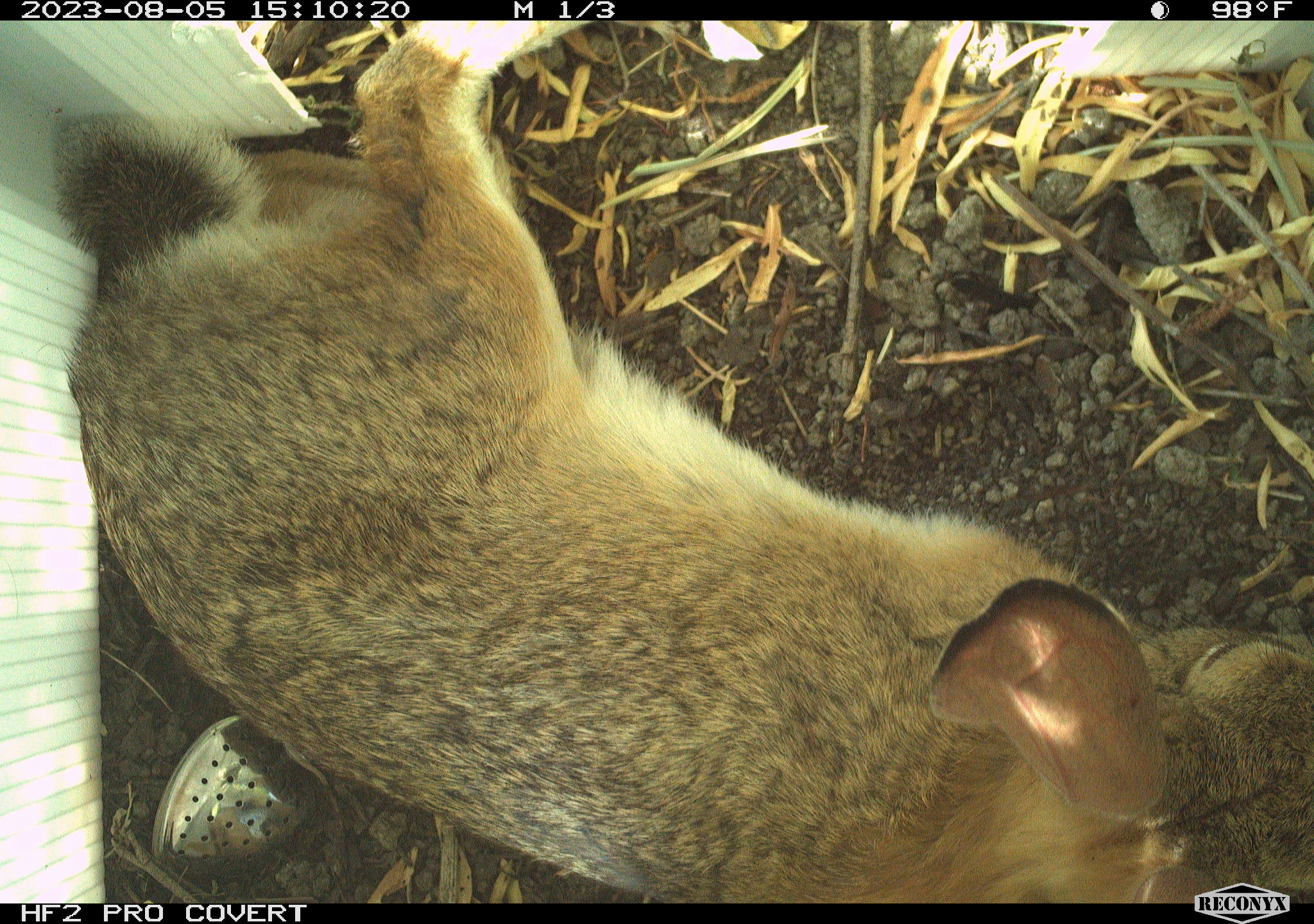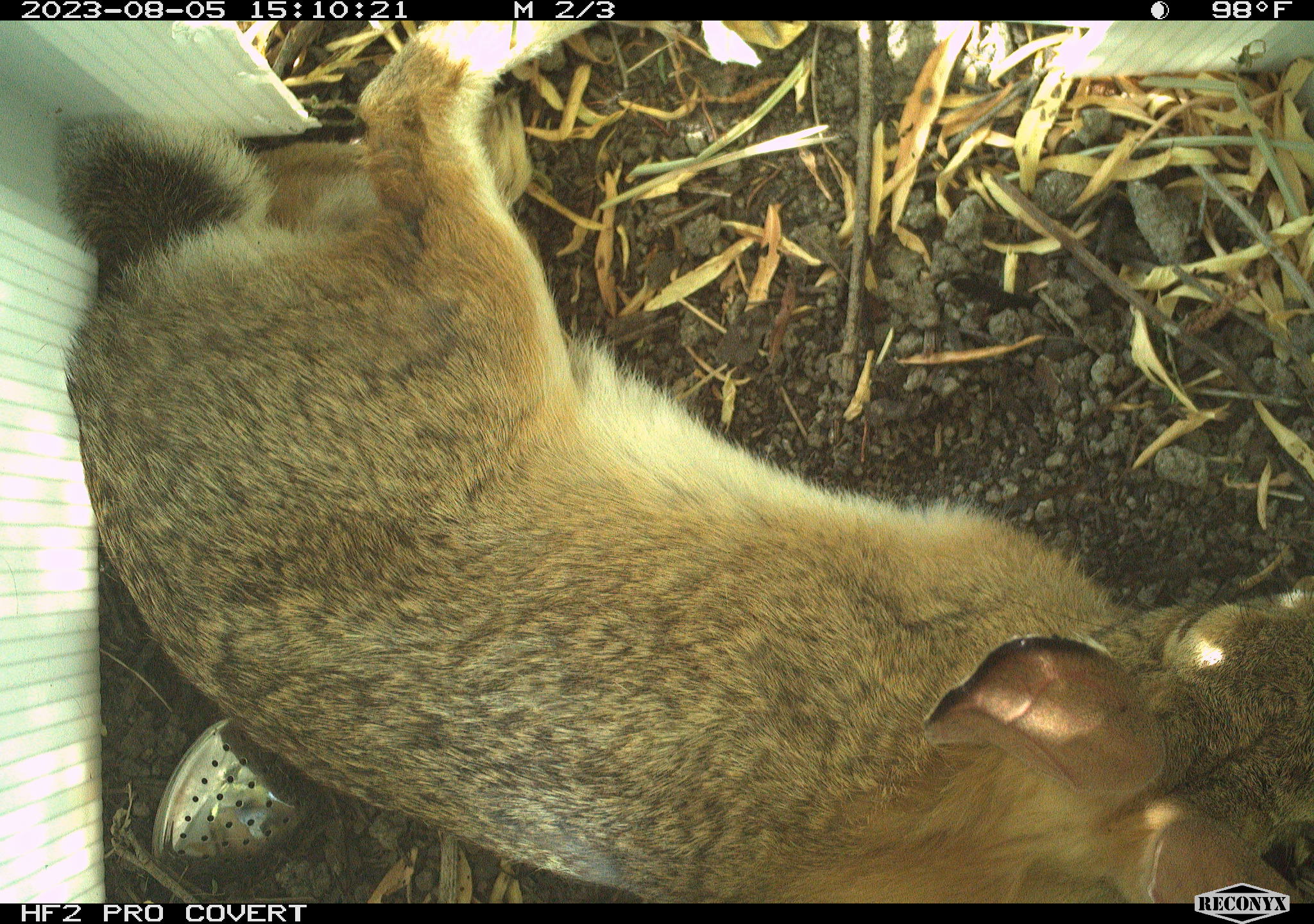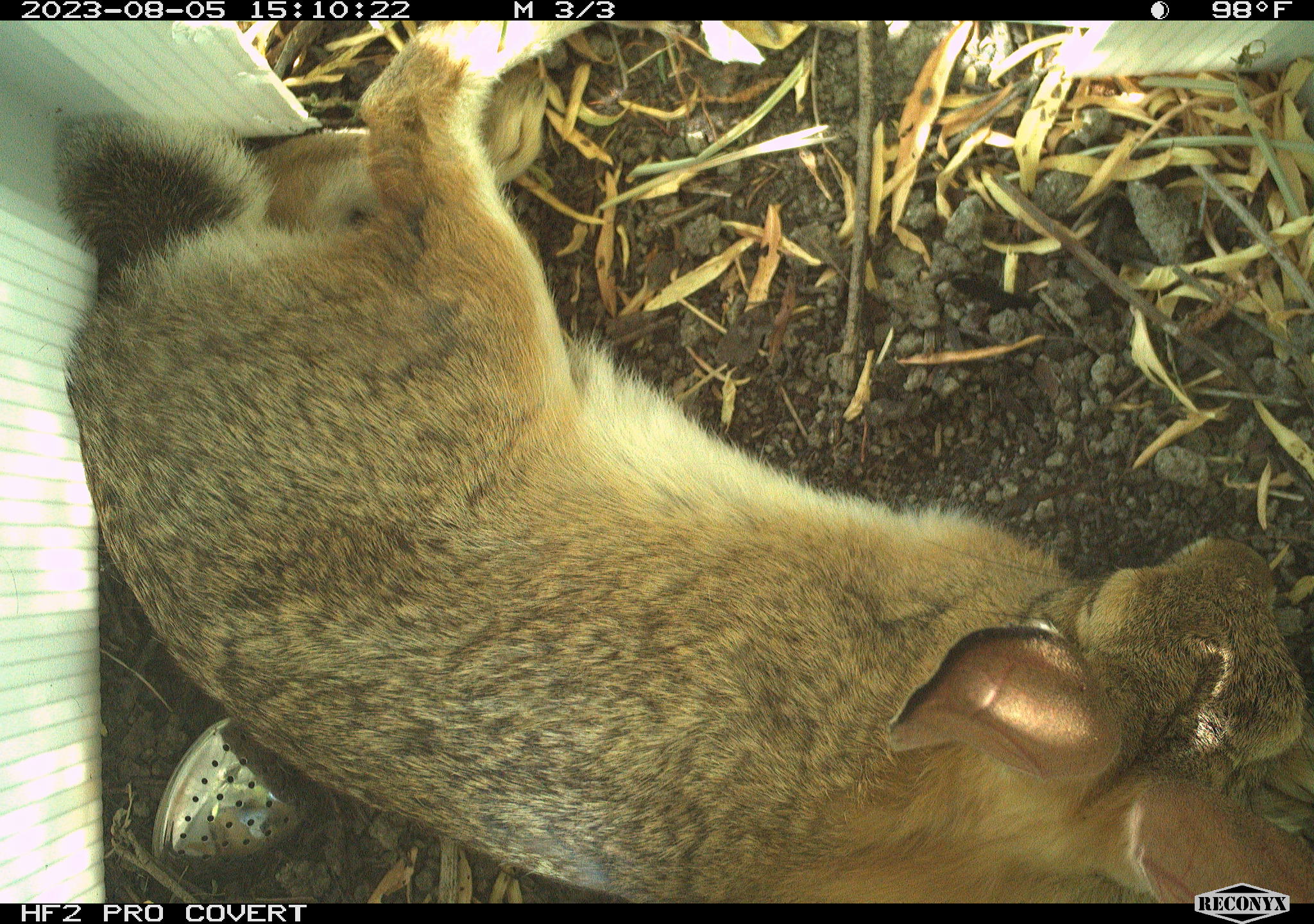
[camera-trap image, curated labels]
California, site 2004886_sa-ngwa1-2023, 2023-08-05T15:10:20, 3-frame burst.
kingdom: Animalia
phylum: Chordata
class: Mammalia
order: Lagomorpha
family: Leporidae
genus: Sylvilagus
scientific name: Sylvilagus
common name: cottontail rabbits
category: sylvilagus species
Sylvilagus species (cottontail rabbits) (Sylvilagus).